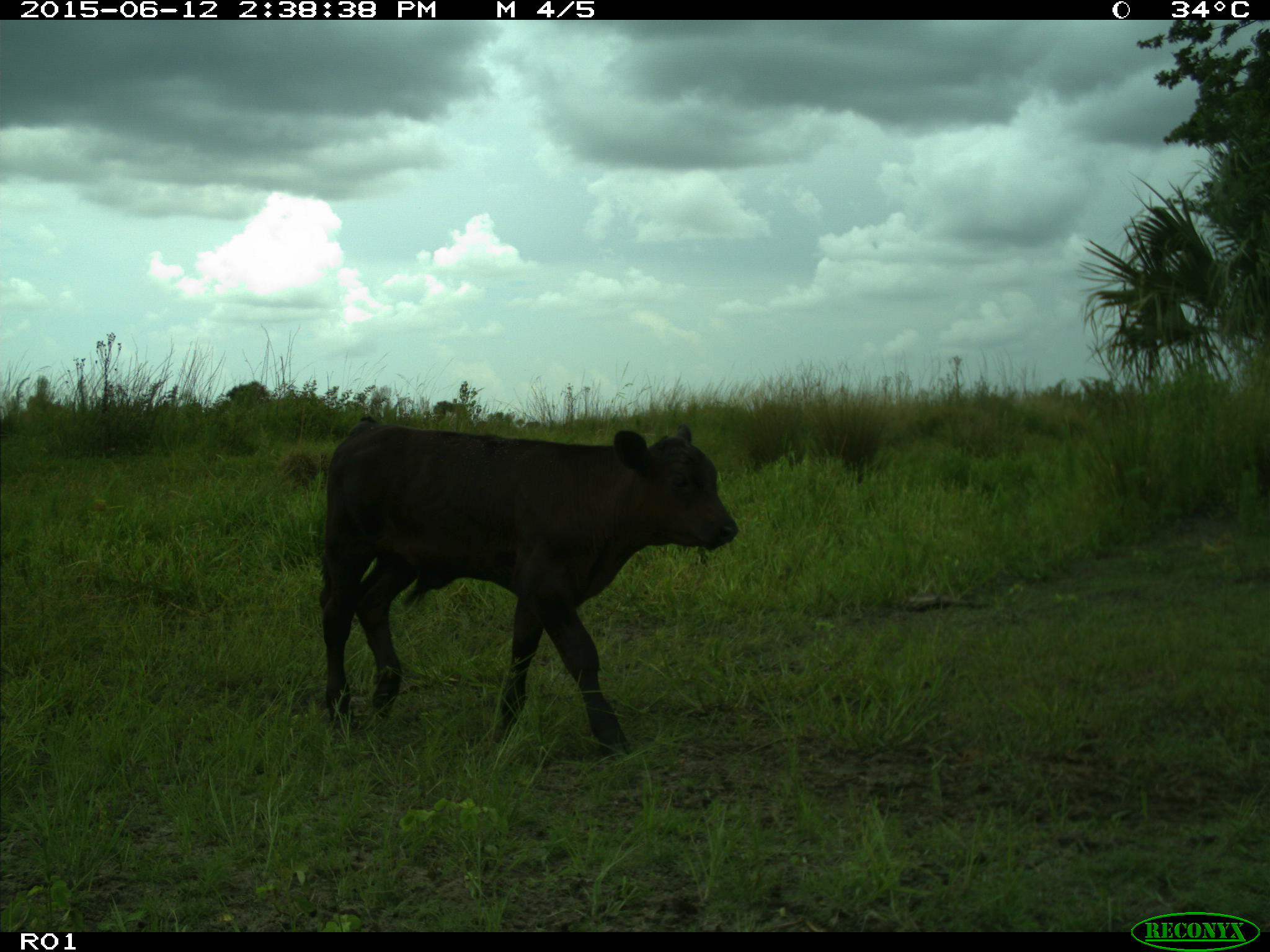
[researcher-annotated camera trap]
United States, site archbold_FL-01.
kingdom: Animalia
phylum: Chordata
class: Mammalia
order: Artiodactyla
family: Bovidae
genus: Bos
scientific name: Bos taurus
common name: domestic cow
Bos taurus (domestic cow).